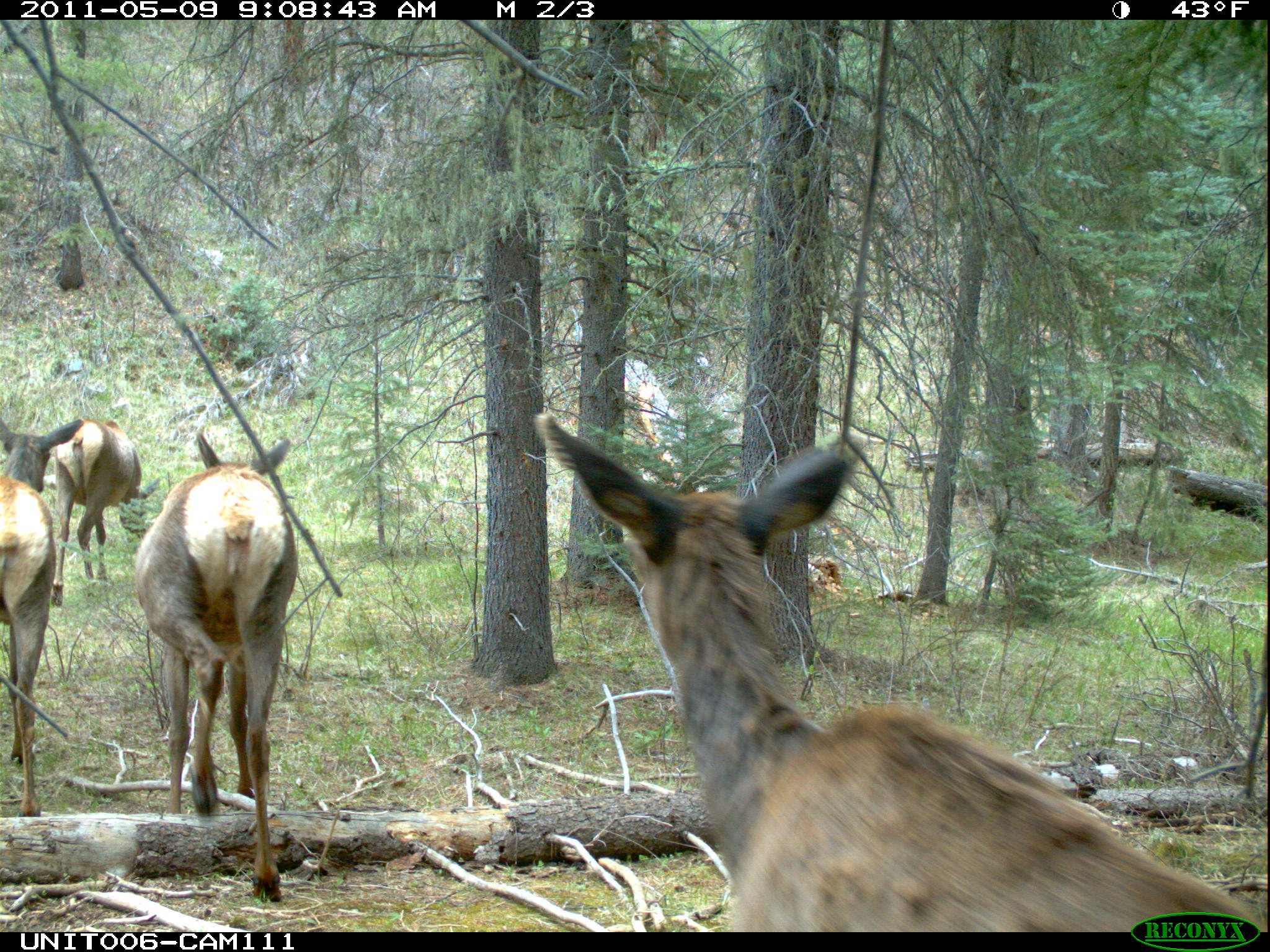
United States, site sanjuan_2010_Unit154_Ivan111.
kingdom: Animalia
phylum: Chordata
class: Mammalia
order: Artiodactyla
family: Cervidae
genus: Cervus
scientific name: Cervus elaphus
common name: red deer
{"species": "Cervus elaphus (red deer)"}